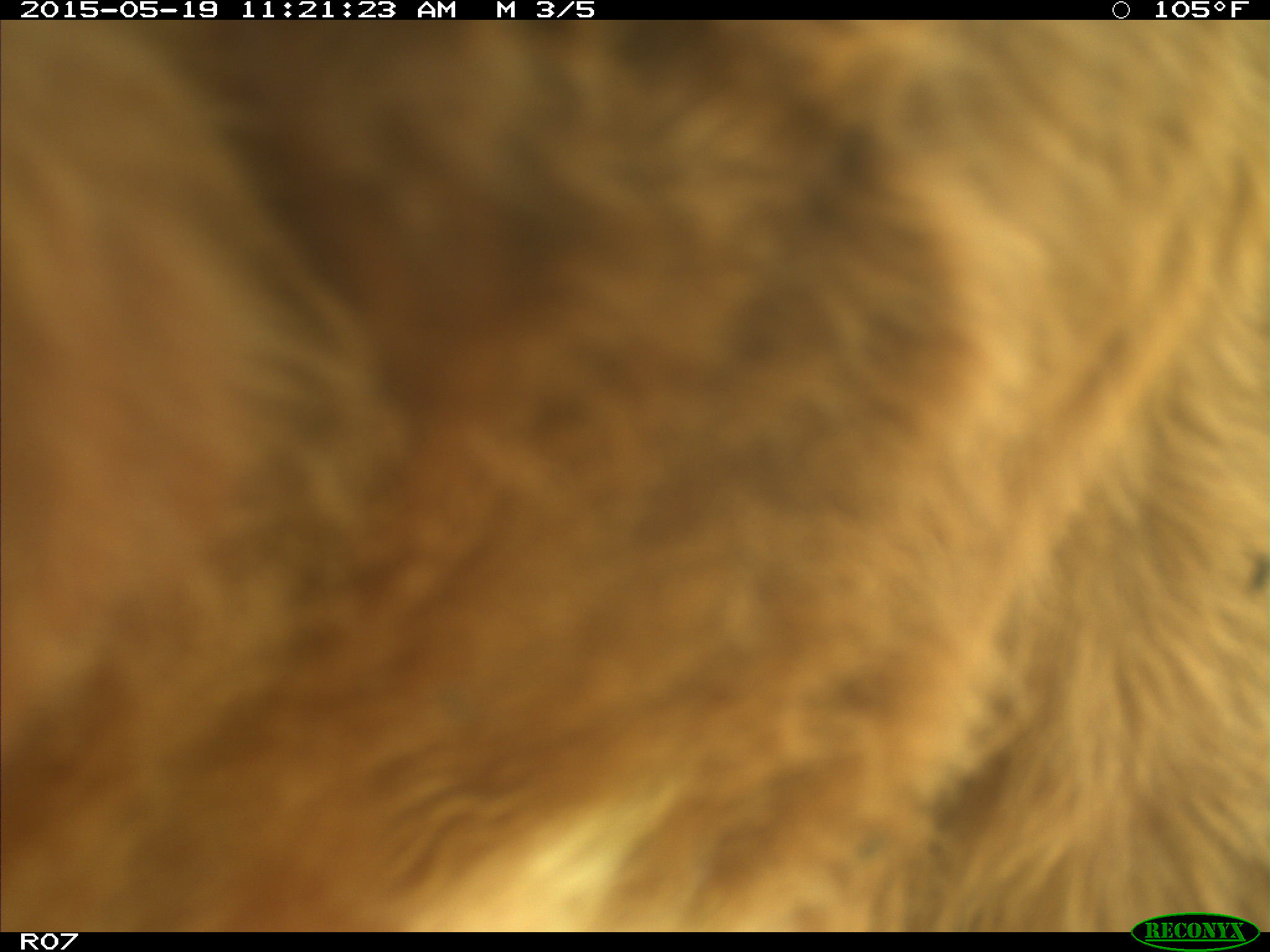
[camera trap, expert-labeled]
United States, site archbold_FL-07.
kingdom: Animalia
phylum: Chordata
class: Mammalia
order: Artiodactyla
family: Bovidae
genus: Bos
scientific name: Bos taurus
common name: domestic cow